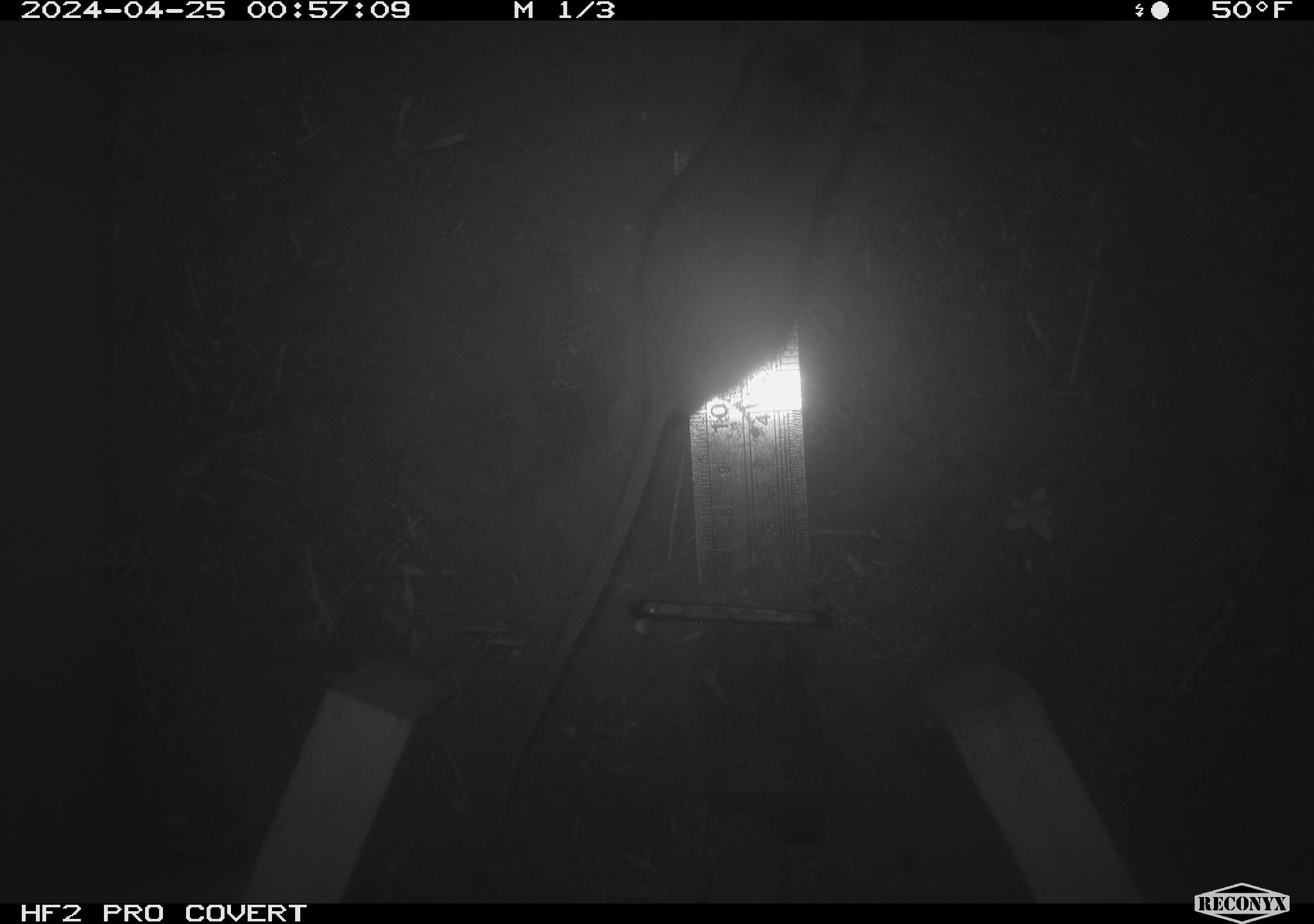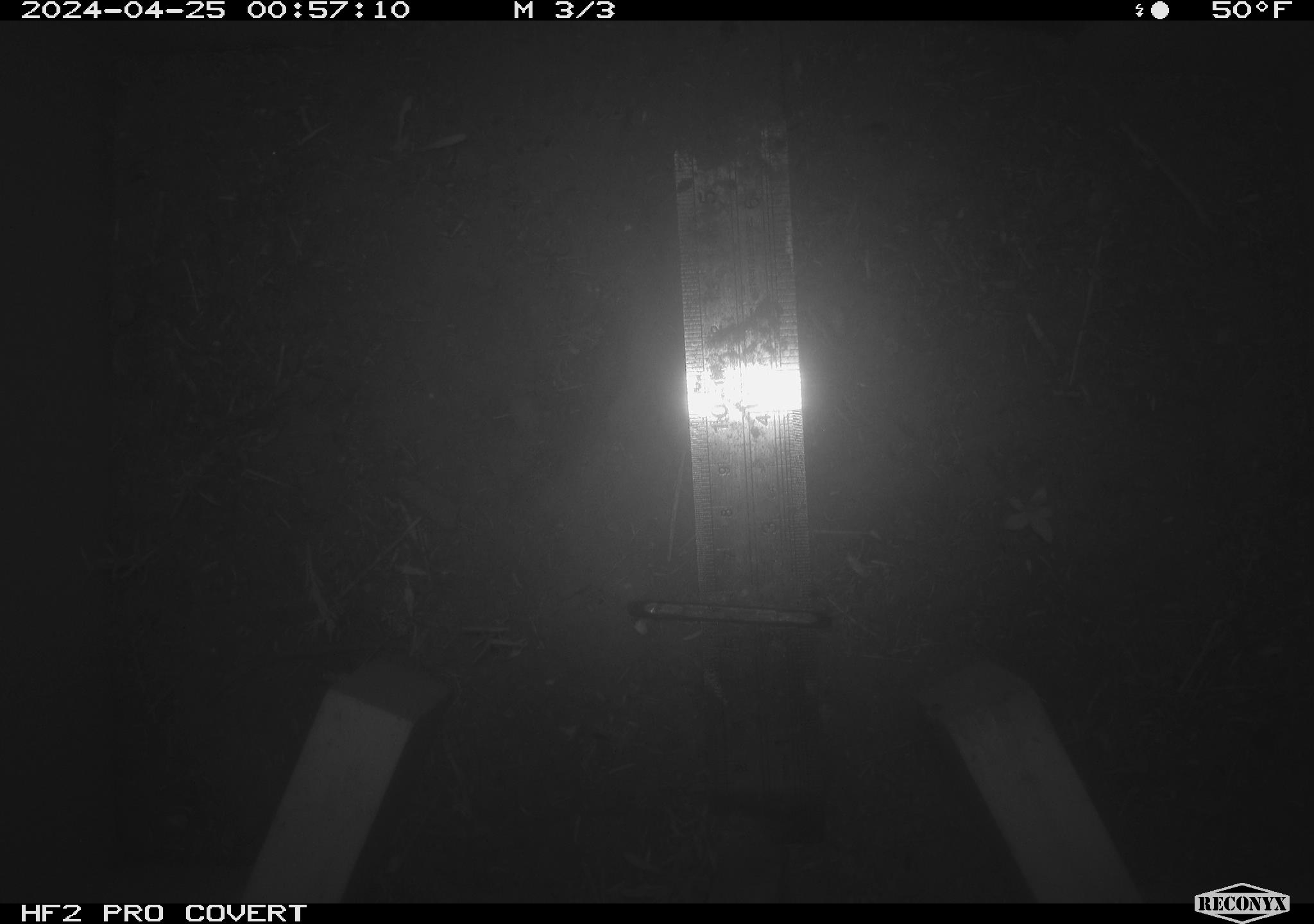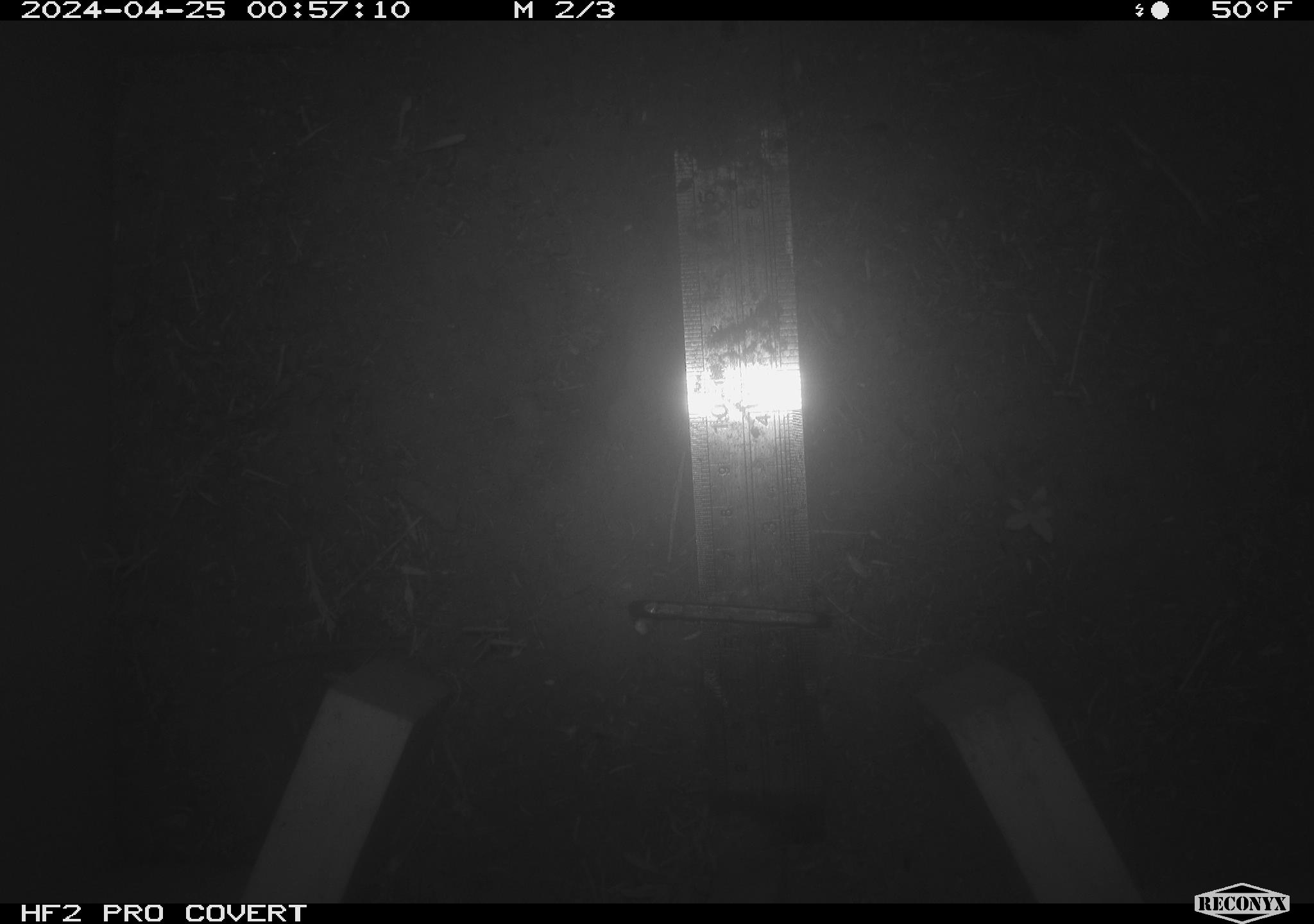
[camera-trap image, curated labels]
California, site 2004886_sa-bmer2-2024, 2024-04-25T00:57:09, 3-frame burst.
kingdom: Animalia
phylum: Chordata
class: Mammalia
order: Rodentia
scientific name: Rodentia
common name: mouse species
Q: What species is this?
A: Mouse species (Rodentia).